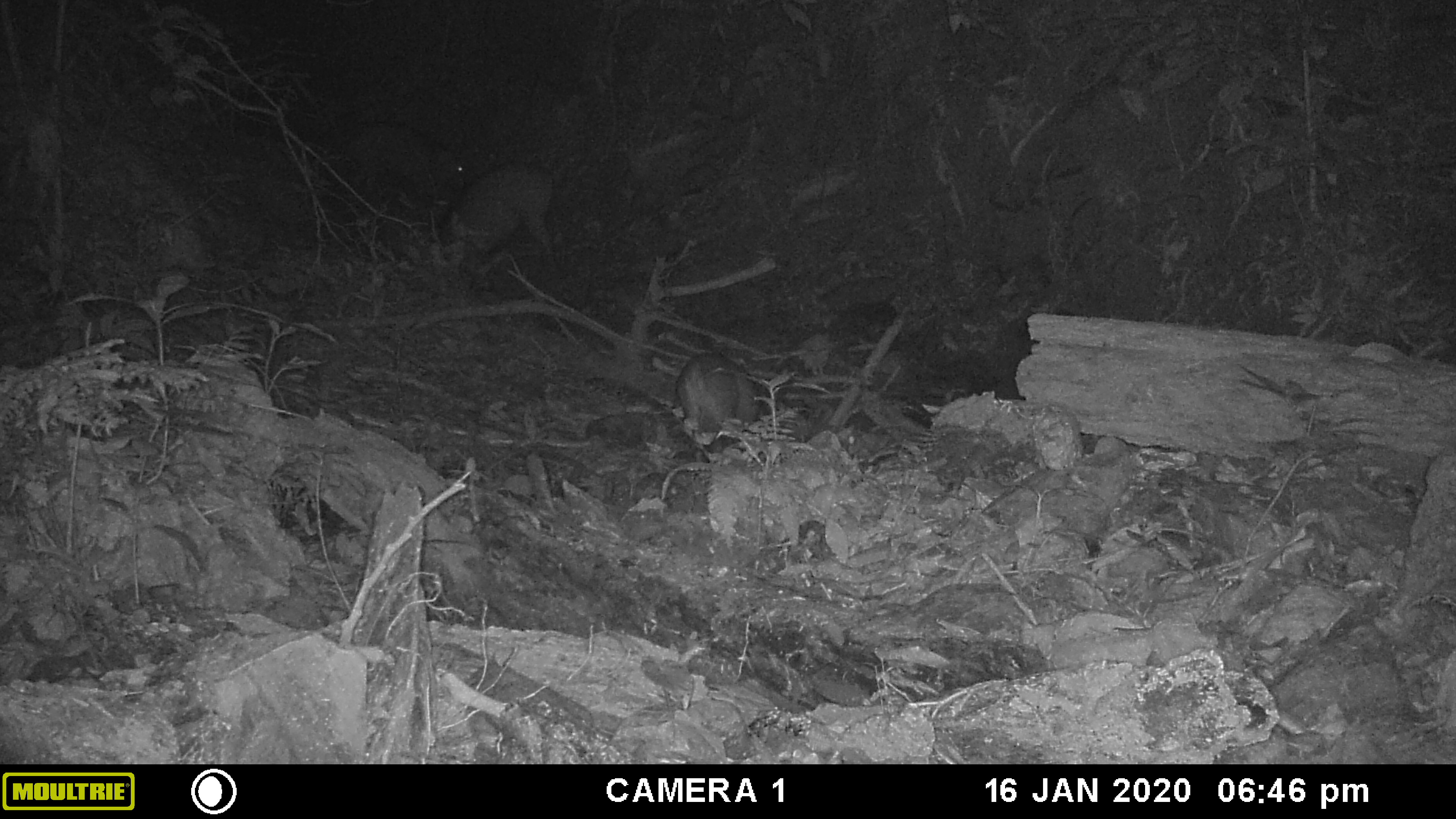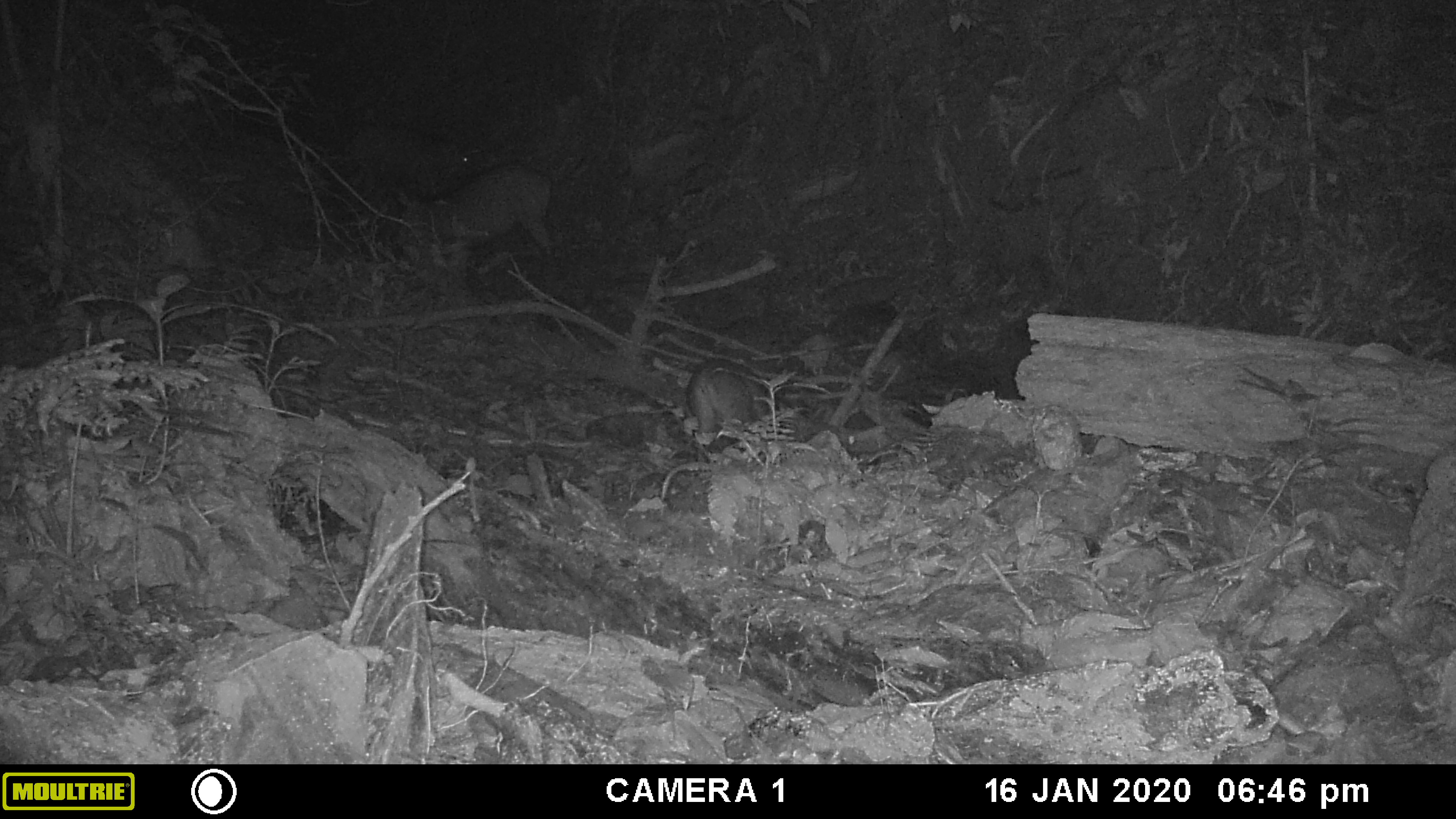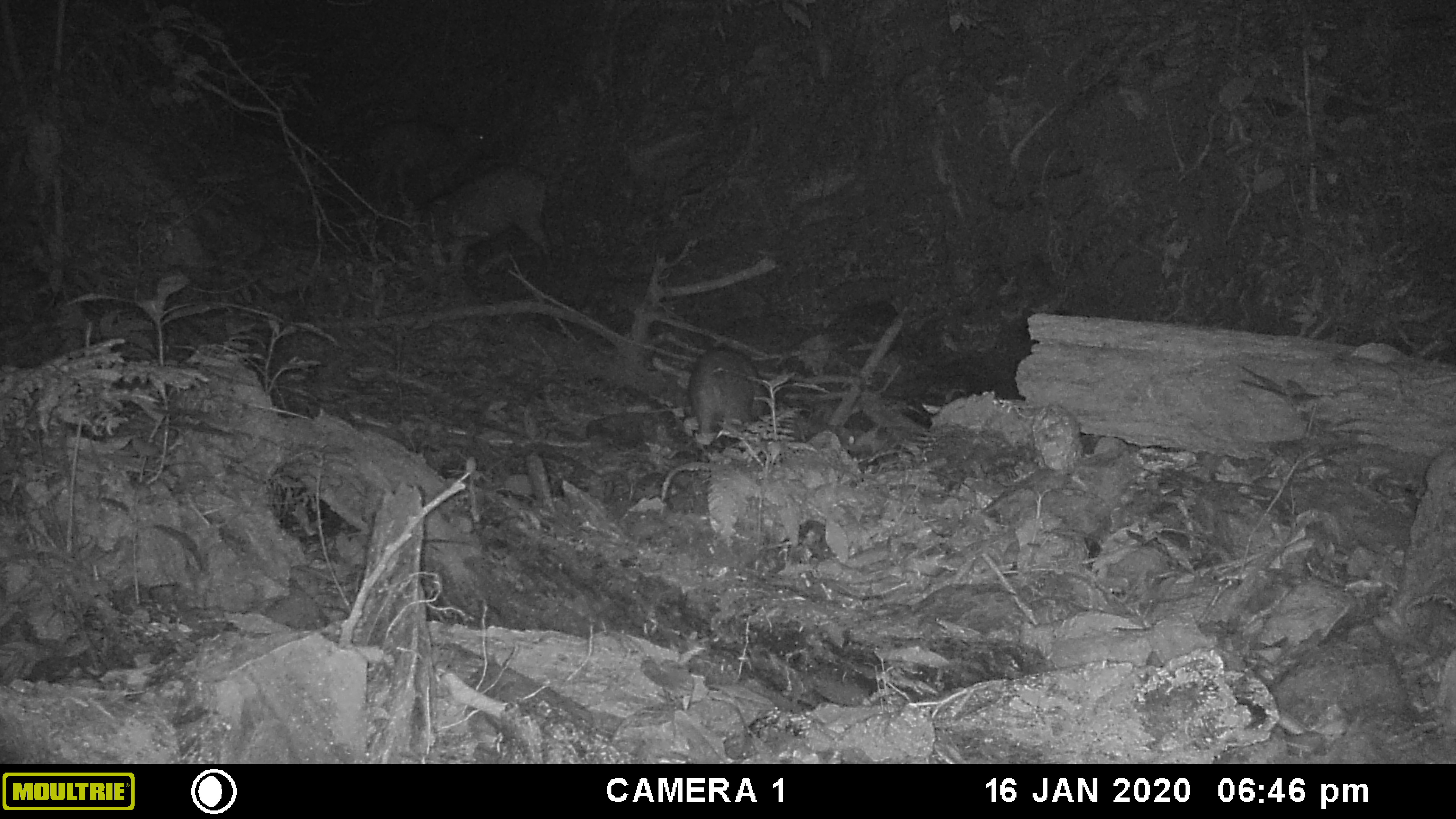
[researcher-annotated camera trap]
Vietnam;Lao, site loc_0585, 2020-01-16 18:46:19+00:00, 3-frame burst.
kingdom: Animalia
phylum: Chordata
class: Mammalia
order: Artiodactyla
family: Suidae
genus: Sus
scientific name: Sus scrofa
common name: eurasian wild pig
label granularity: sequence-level